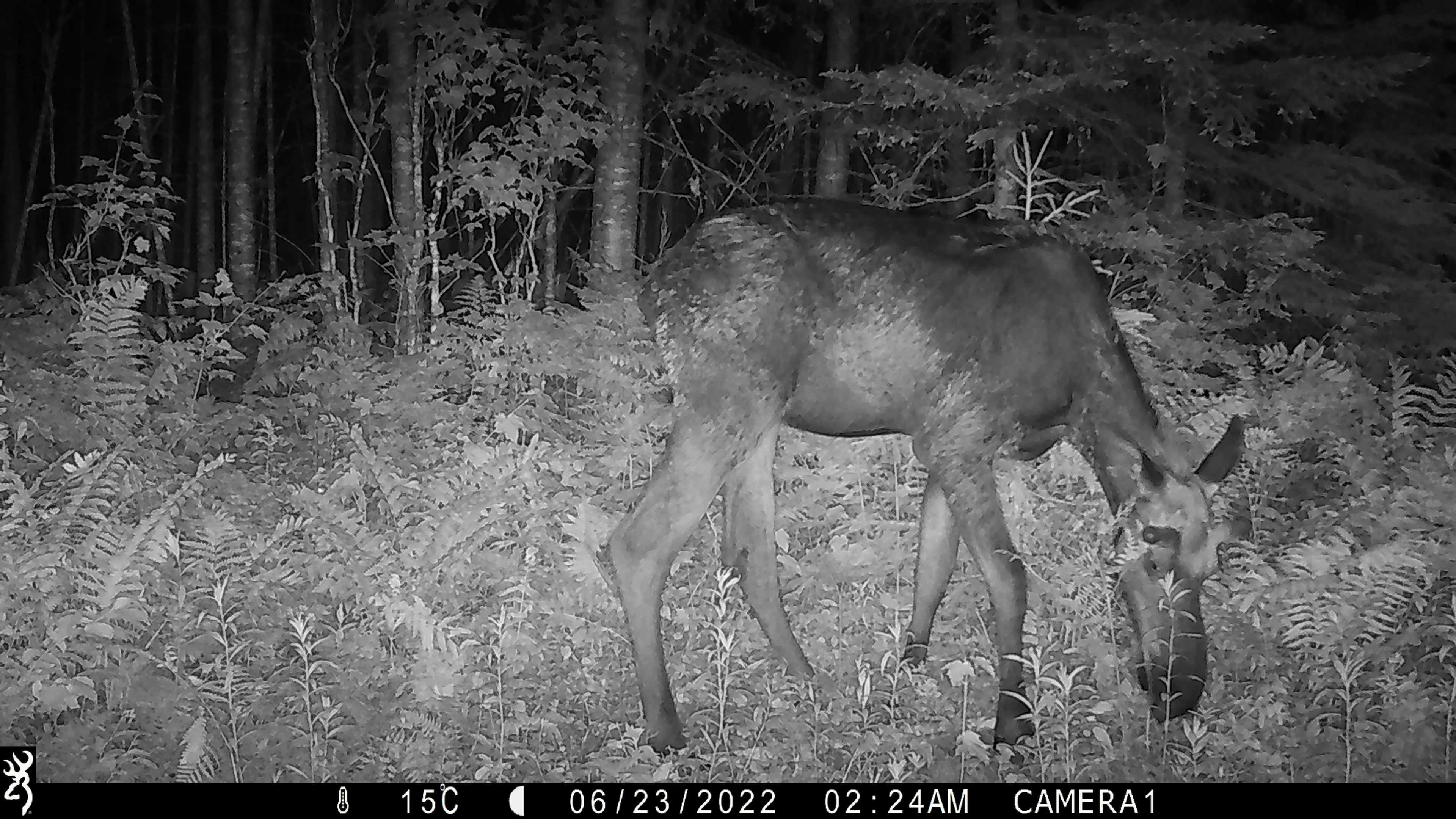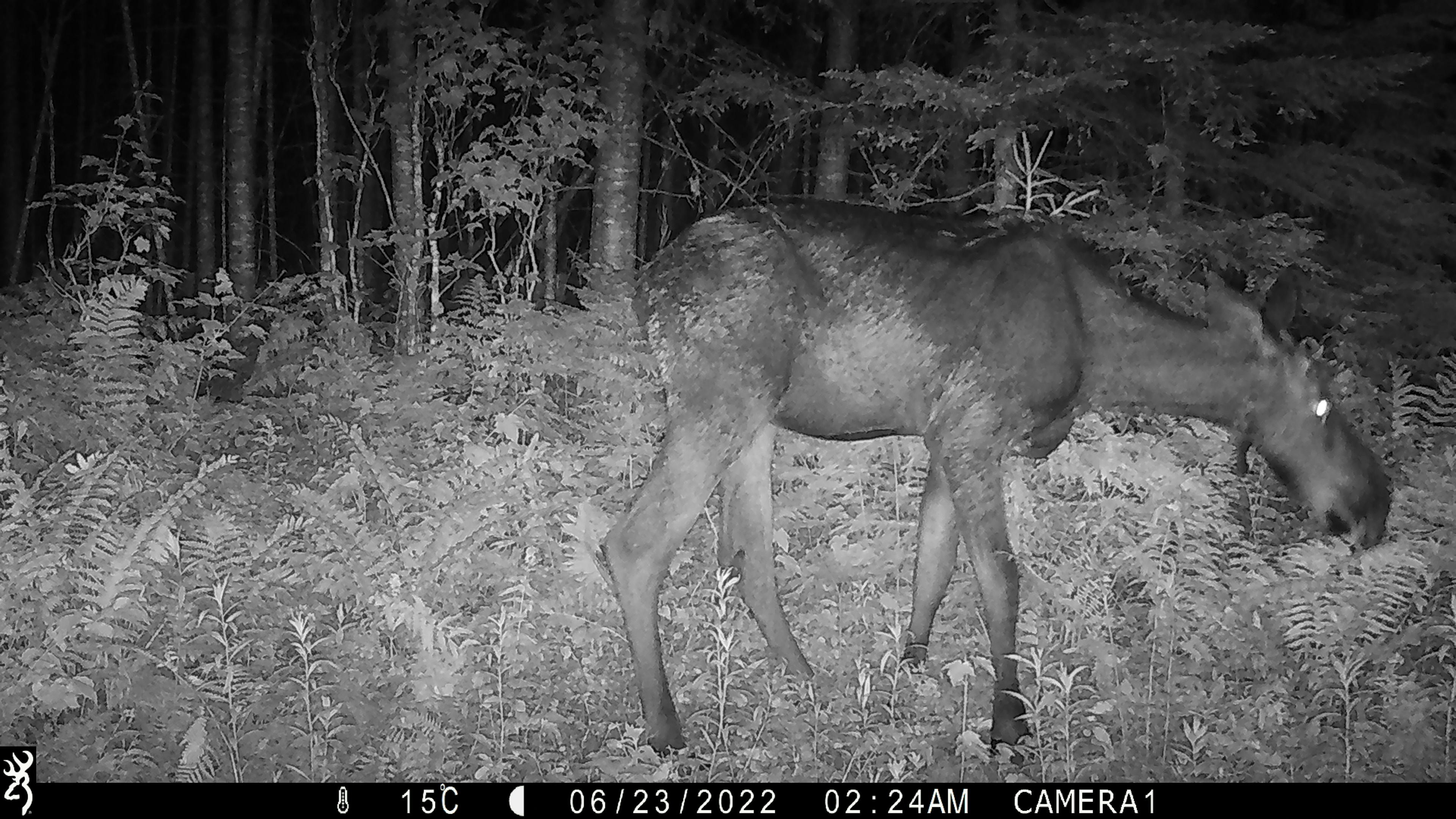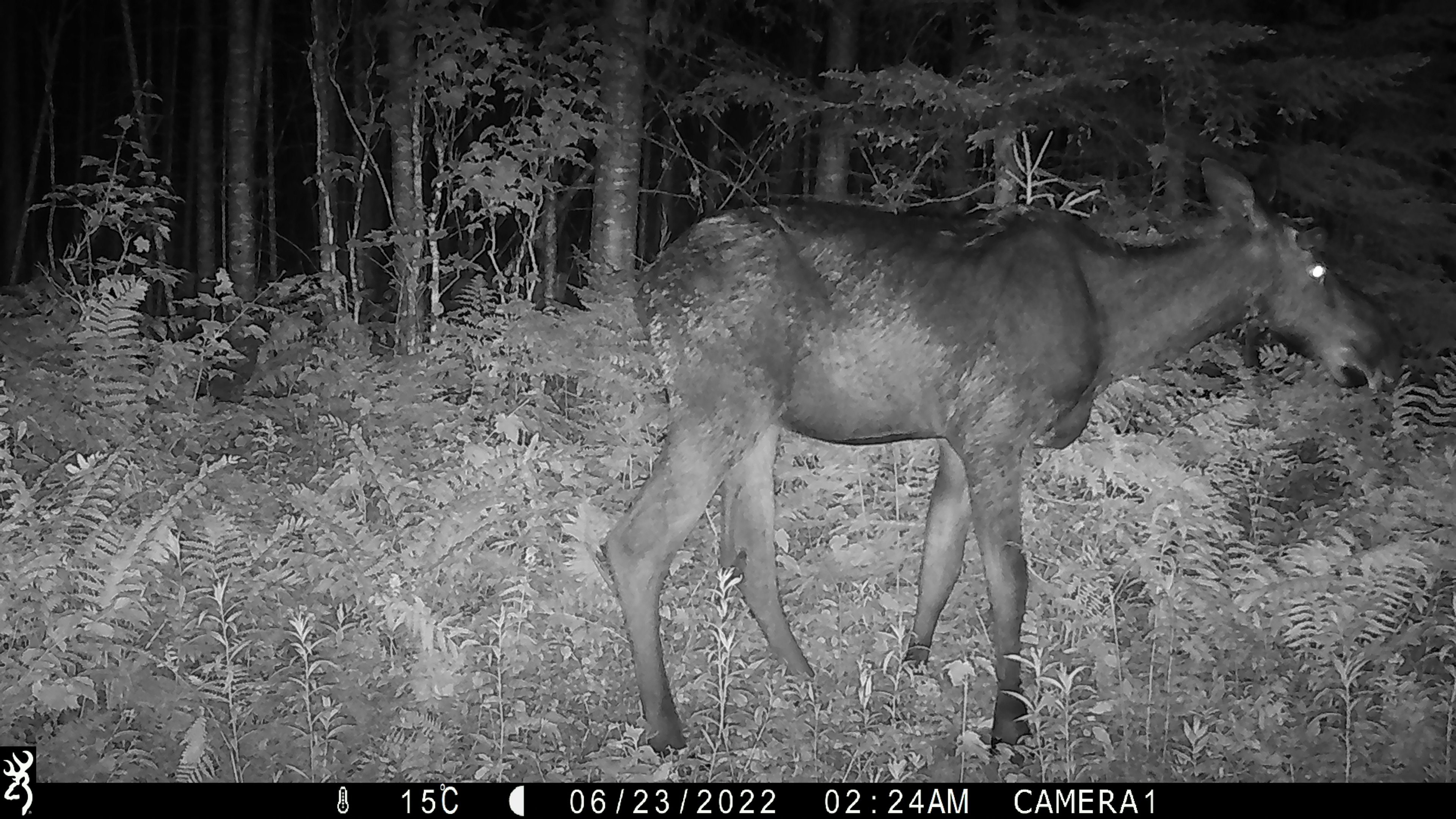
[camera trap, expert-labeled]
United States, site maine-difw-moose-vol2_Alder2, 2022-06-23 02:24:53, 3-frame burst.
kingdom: Animalia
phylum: Chordata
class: Mammalia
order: Artiodactyla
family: Cervidae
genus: Alces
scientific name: Alces alces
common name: moose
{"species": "moose (Alces alces)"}